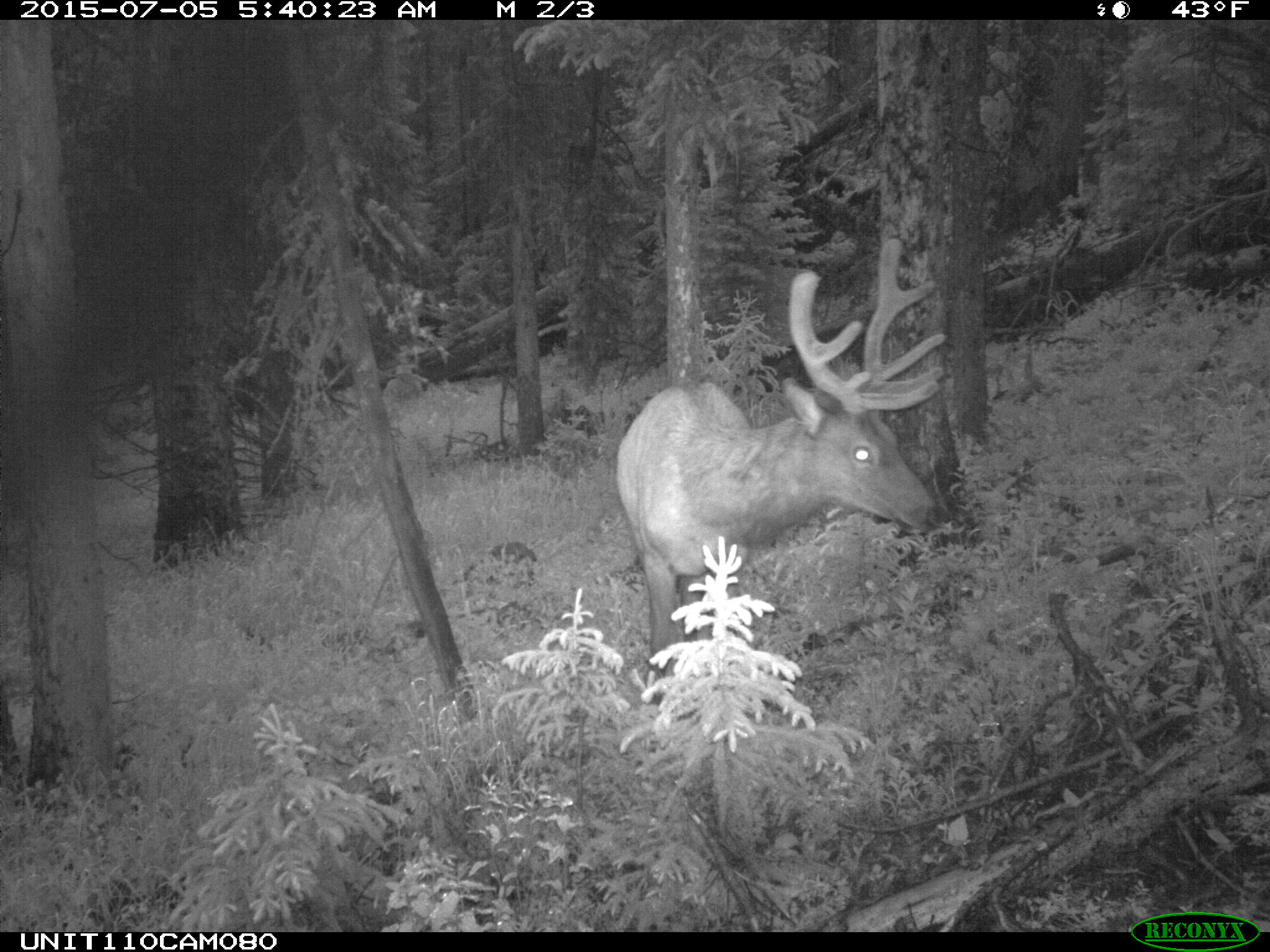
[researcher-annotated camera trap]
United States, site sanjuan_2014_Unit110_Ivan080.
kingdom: Animalia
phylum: Chordata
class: Mammalia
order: Artiodactyla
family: Cervidae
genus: Cervus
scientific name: Cervus elaphus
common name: red deer